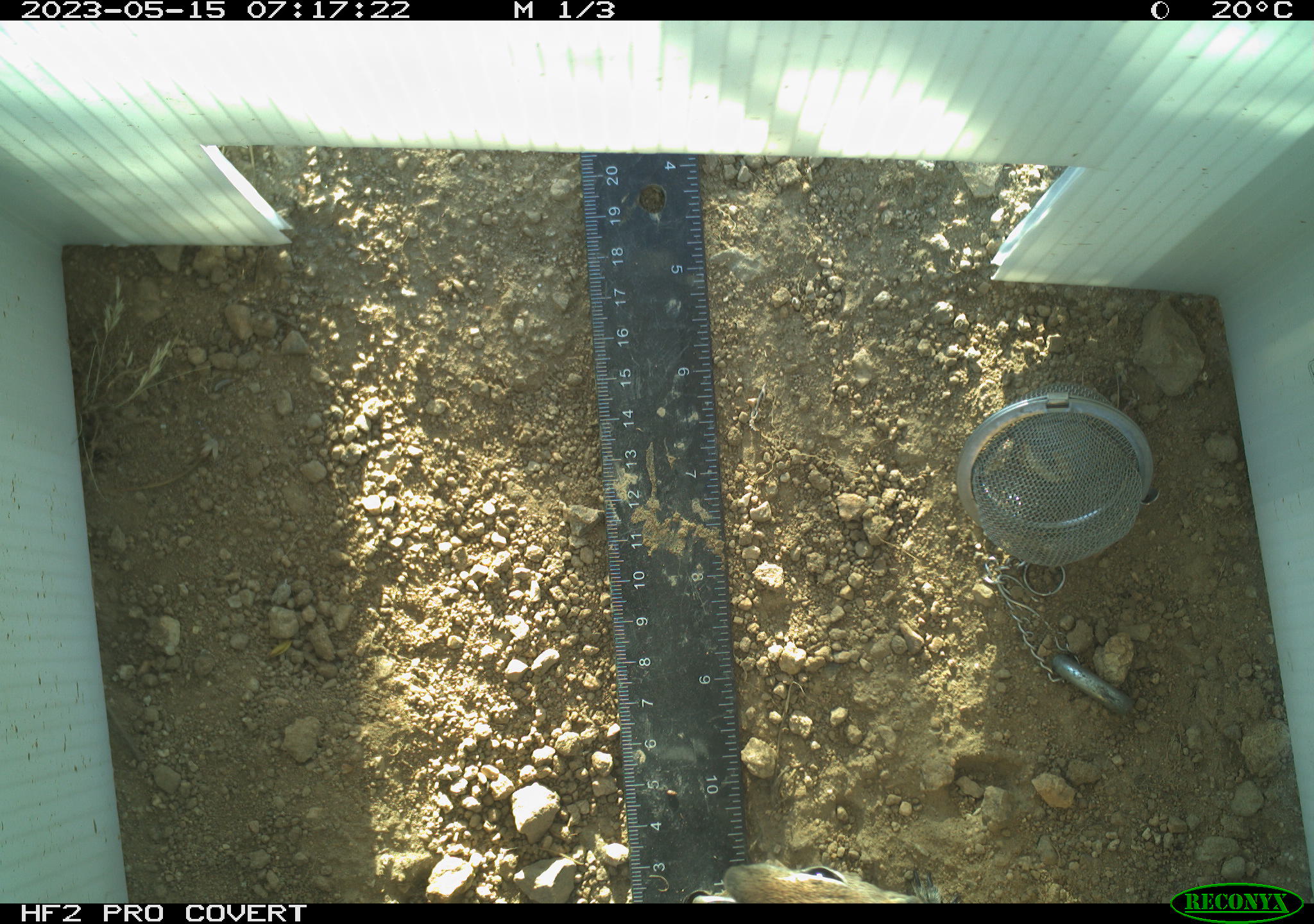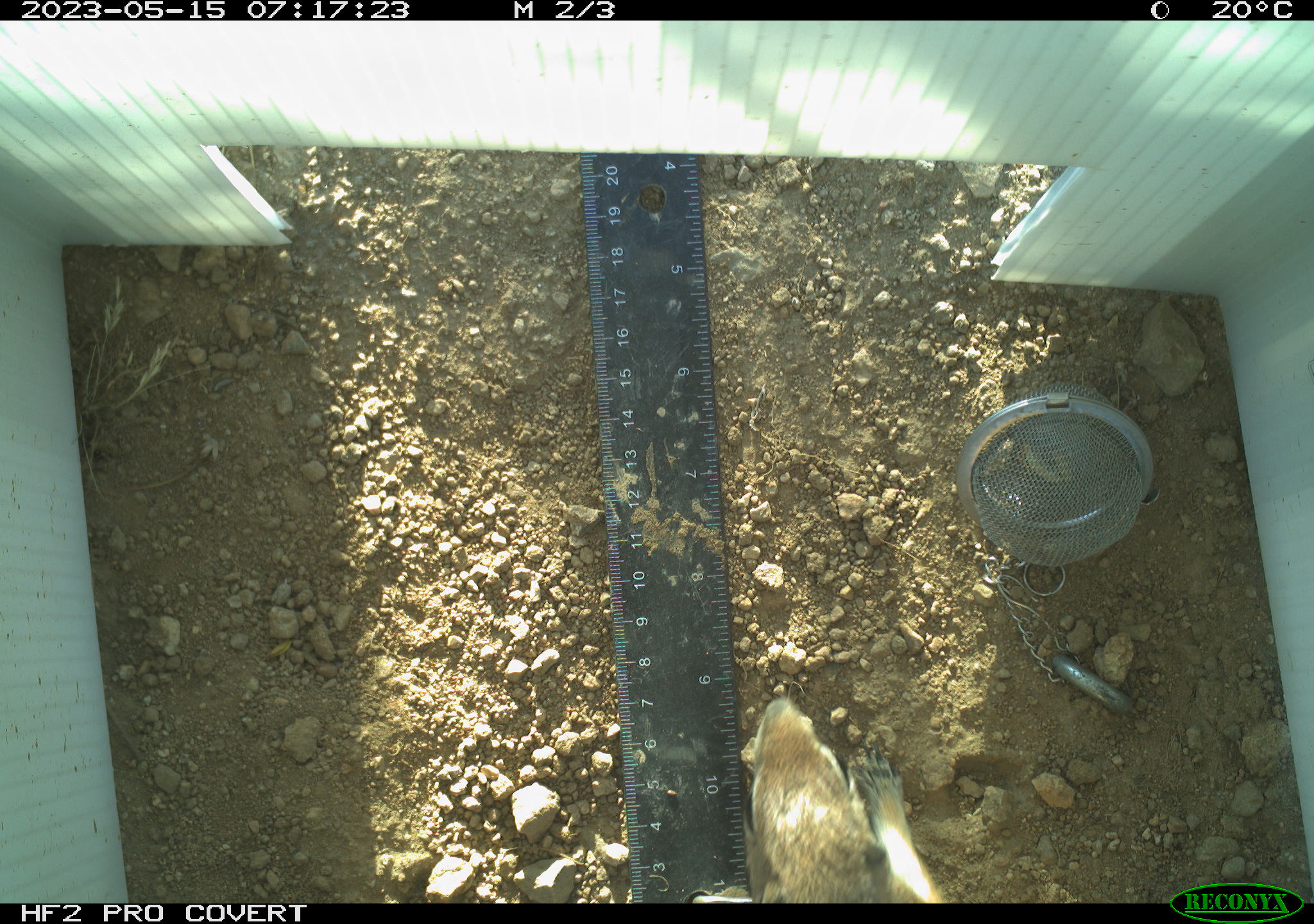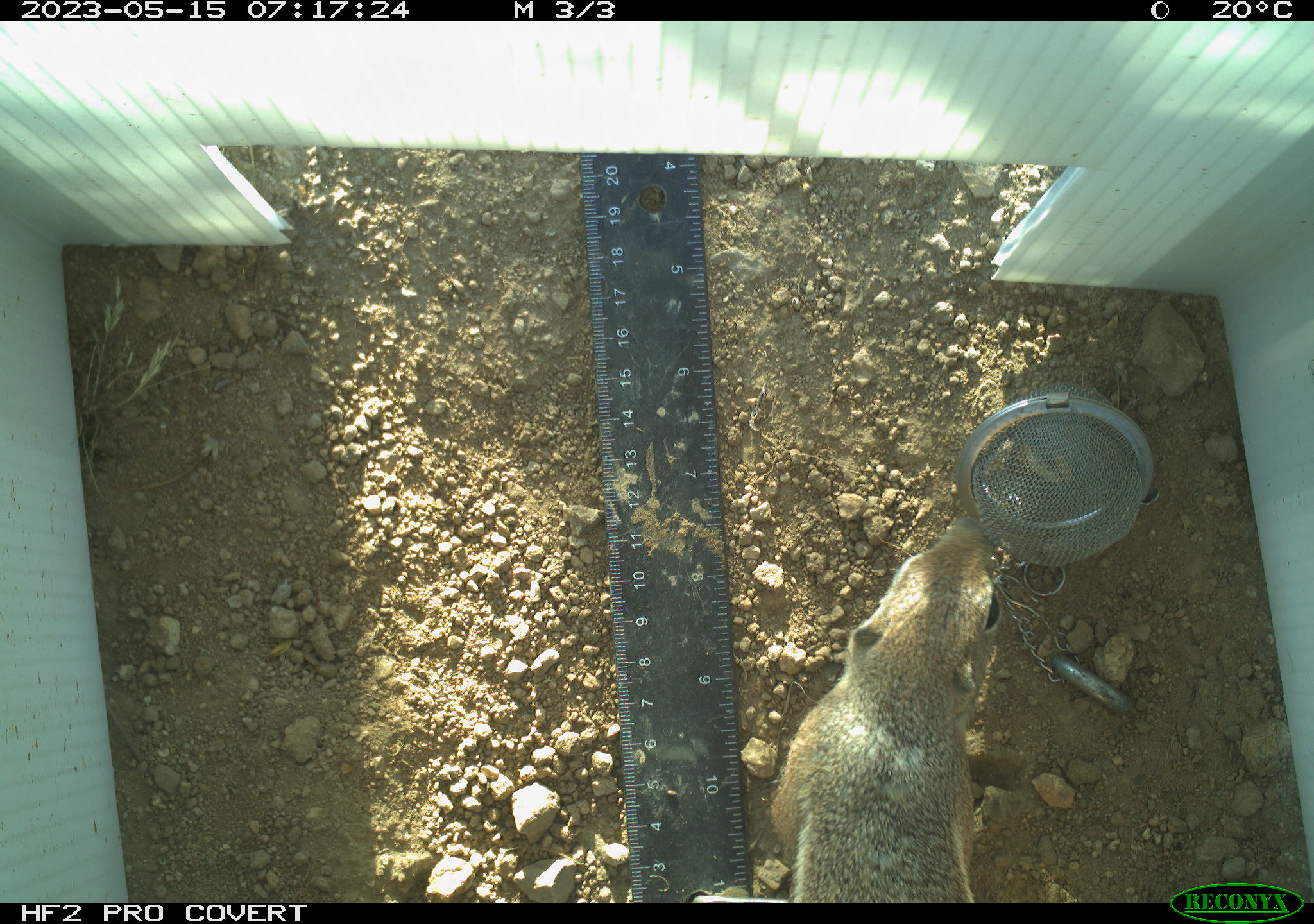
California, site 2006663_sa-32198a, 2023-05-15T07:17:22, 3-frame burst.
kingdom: Animalia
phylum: Chordata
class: Mammalia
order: Rodentia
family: Sciuridae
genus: Ammospermophilus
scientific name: Ammospermophilus leucurus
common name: white-tailed antelope squirrel